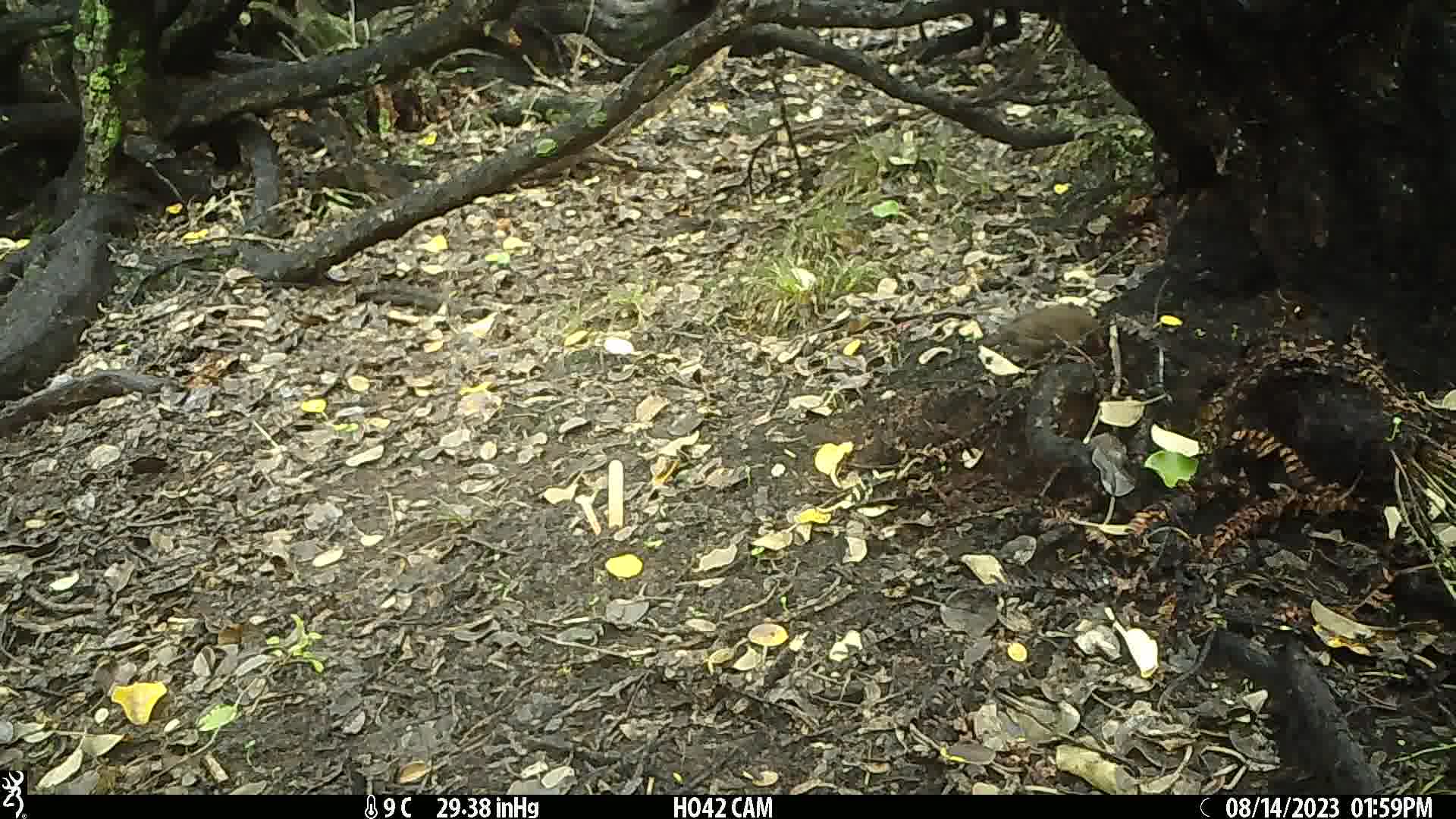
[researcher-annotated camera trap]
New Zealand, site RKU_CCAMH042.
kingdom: Animalia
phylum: Chordata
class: Aves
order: Passeriformes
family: Turdidae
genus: Turdus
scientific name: Turdus merula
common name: eurasian blackbird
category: blackbird